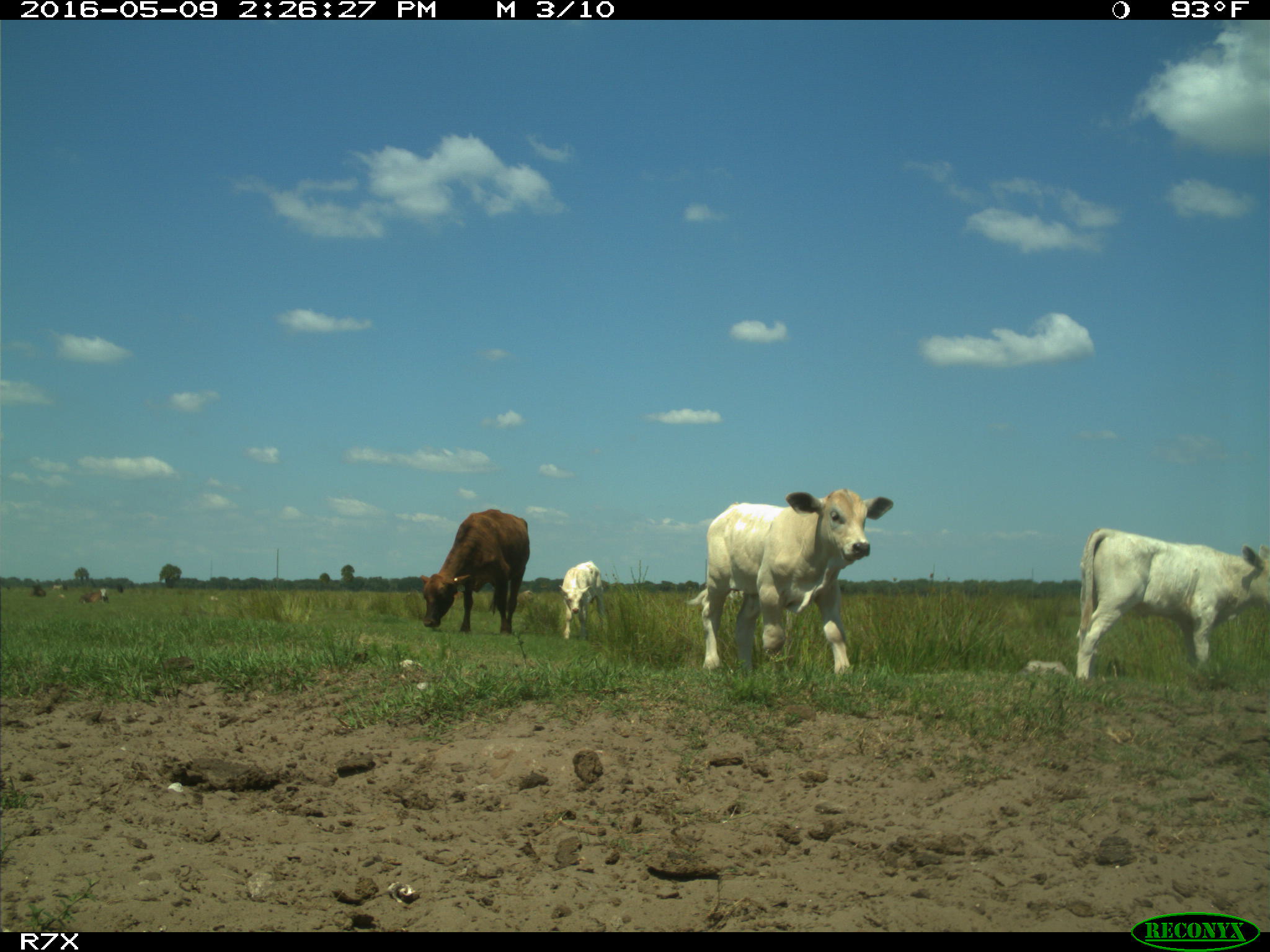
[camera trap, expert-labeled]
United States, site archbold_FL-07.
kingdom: Animalia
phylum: Chordata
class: Mammalia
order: Artiodactyla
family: Bovidae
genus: Bos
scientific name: Bos taurus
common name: domestic cow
Bos taurus (domestic cow).